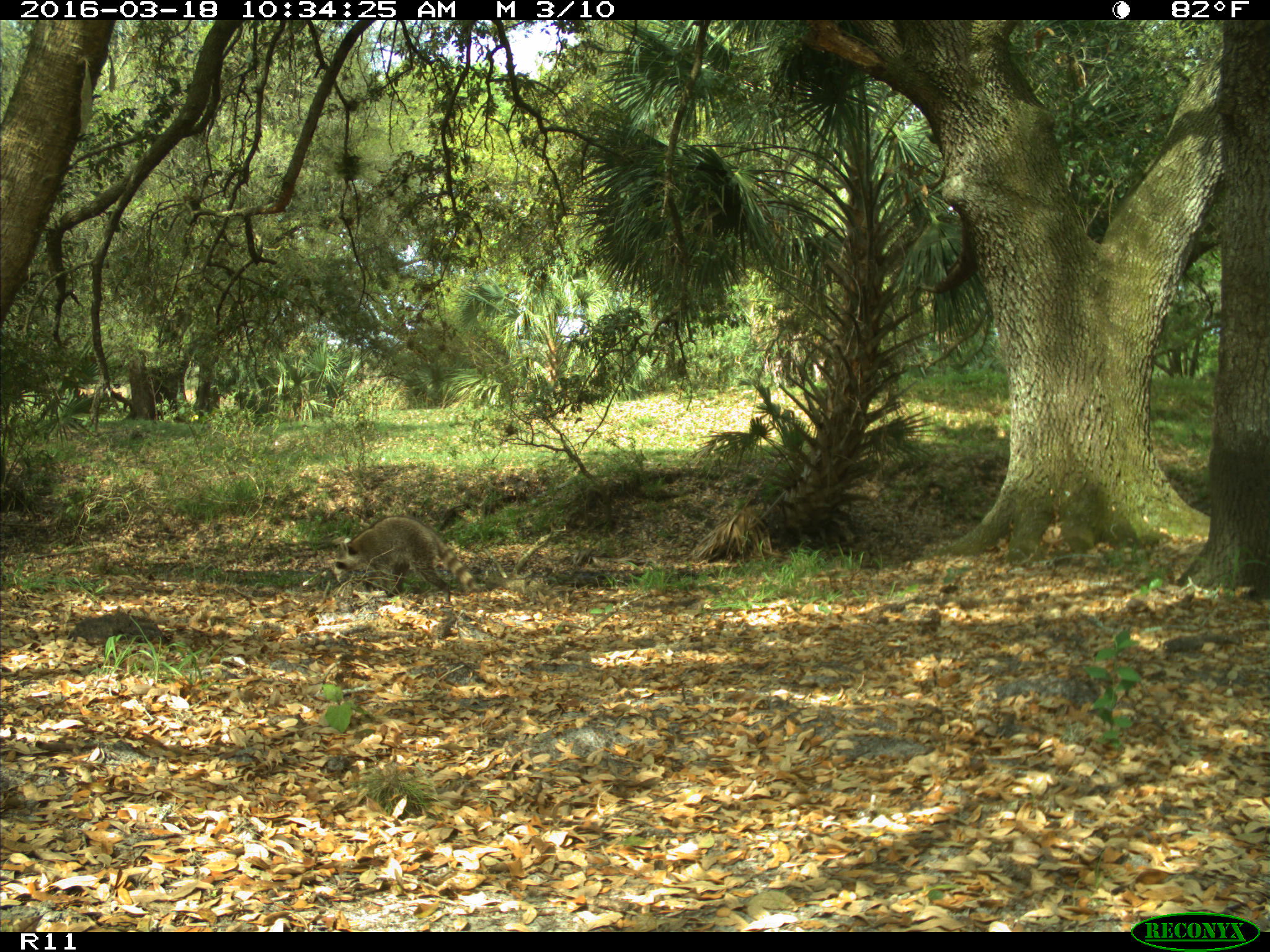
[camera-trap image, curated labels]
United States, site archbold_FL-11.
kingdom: Animalia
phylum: Chordata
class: Mammalia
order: Carnivora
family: Procyonidae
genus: Procyon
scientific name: Procyon lotor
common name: common raccoon